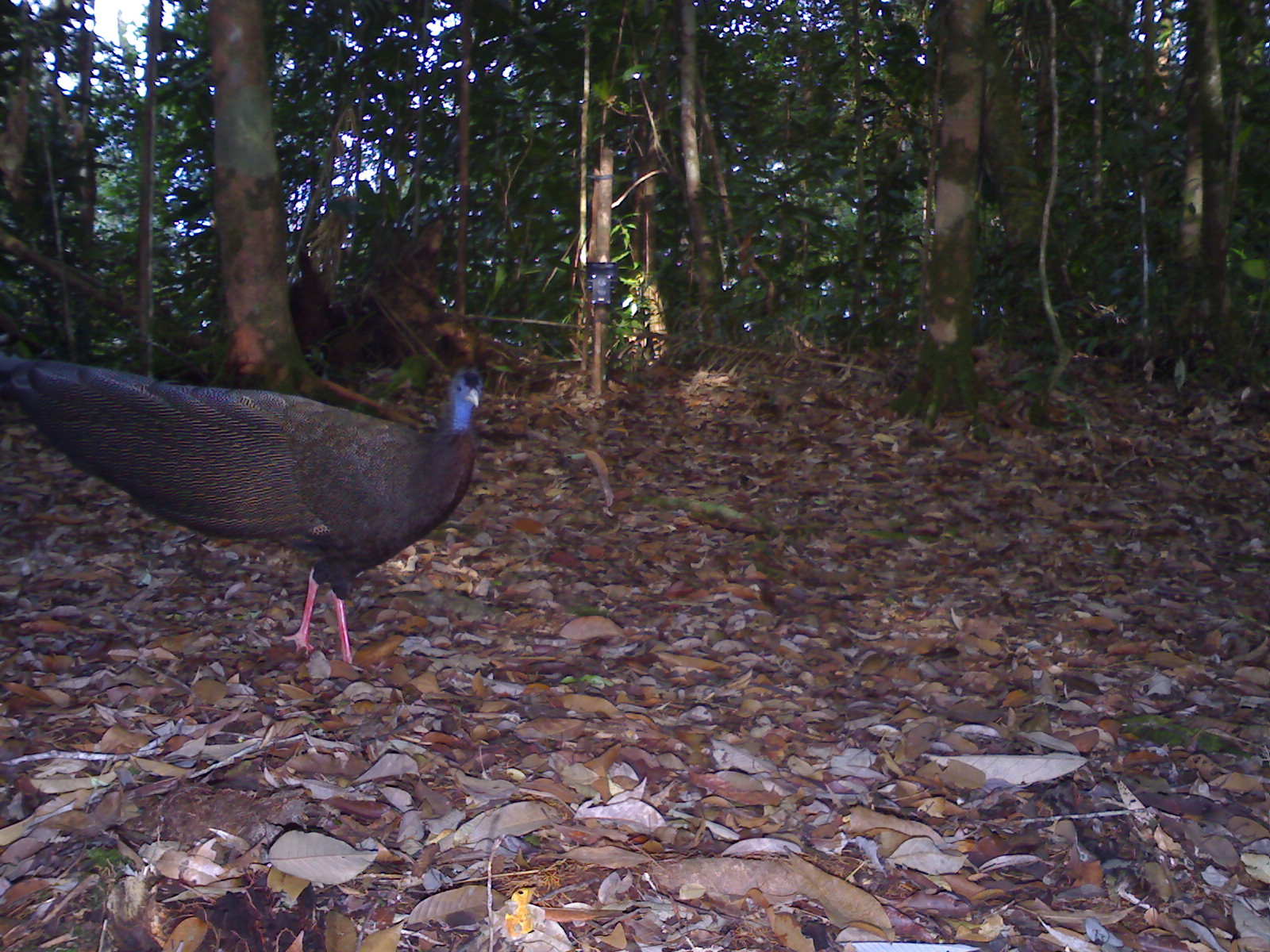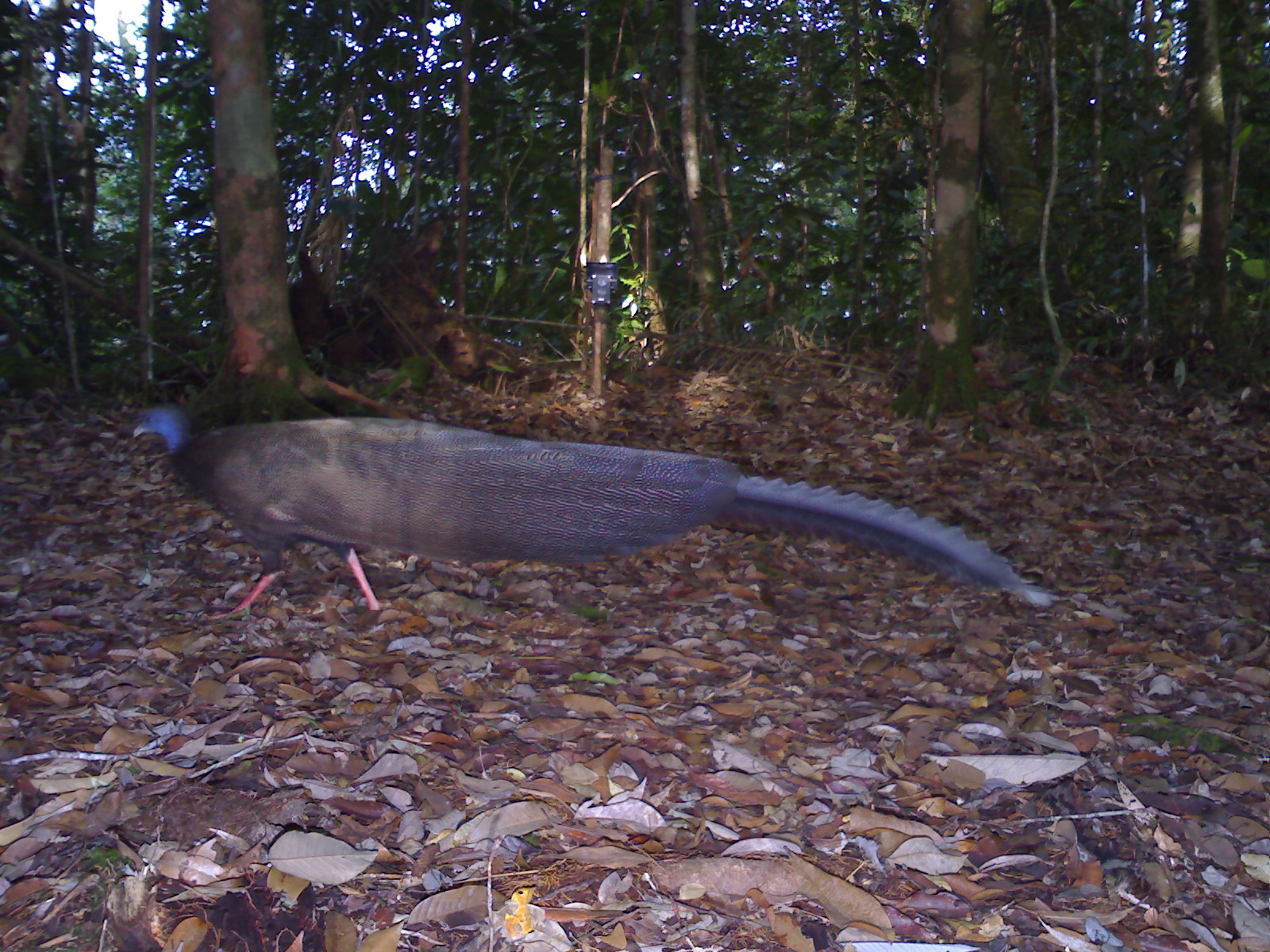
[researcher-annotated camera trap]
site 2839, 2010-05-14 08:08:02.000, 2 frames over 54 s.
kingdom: Animalia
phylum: Chordata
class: Aves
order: Galliformes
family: Phasianidae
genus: Argusianus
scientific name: Argusianus argus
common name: great argus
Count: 1.